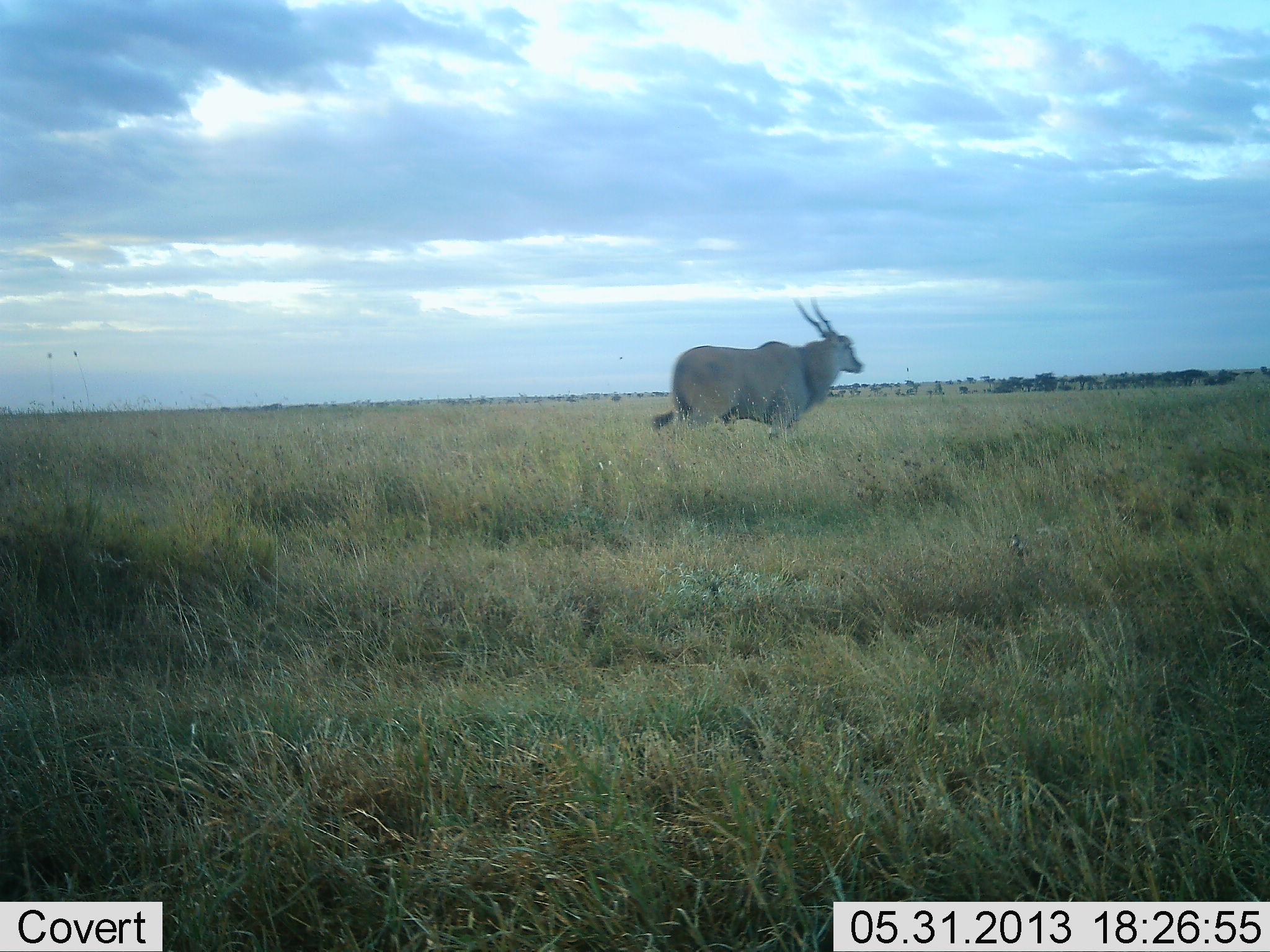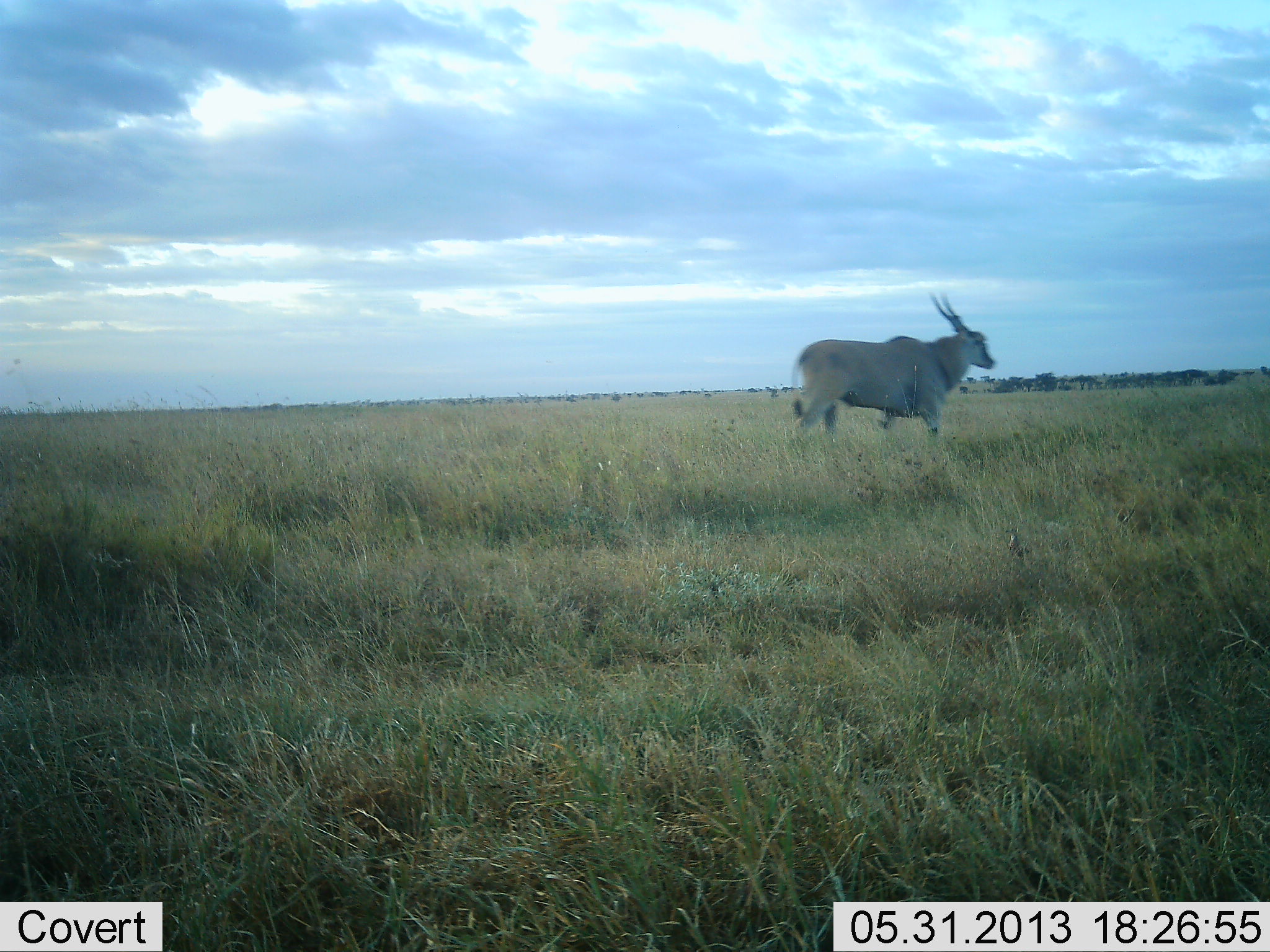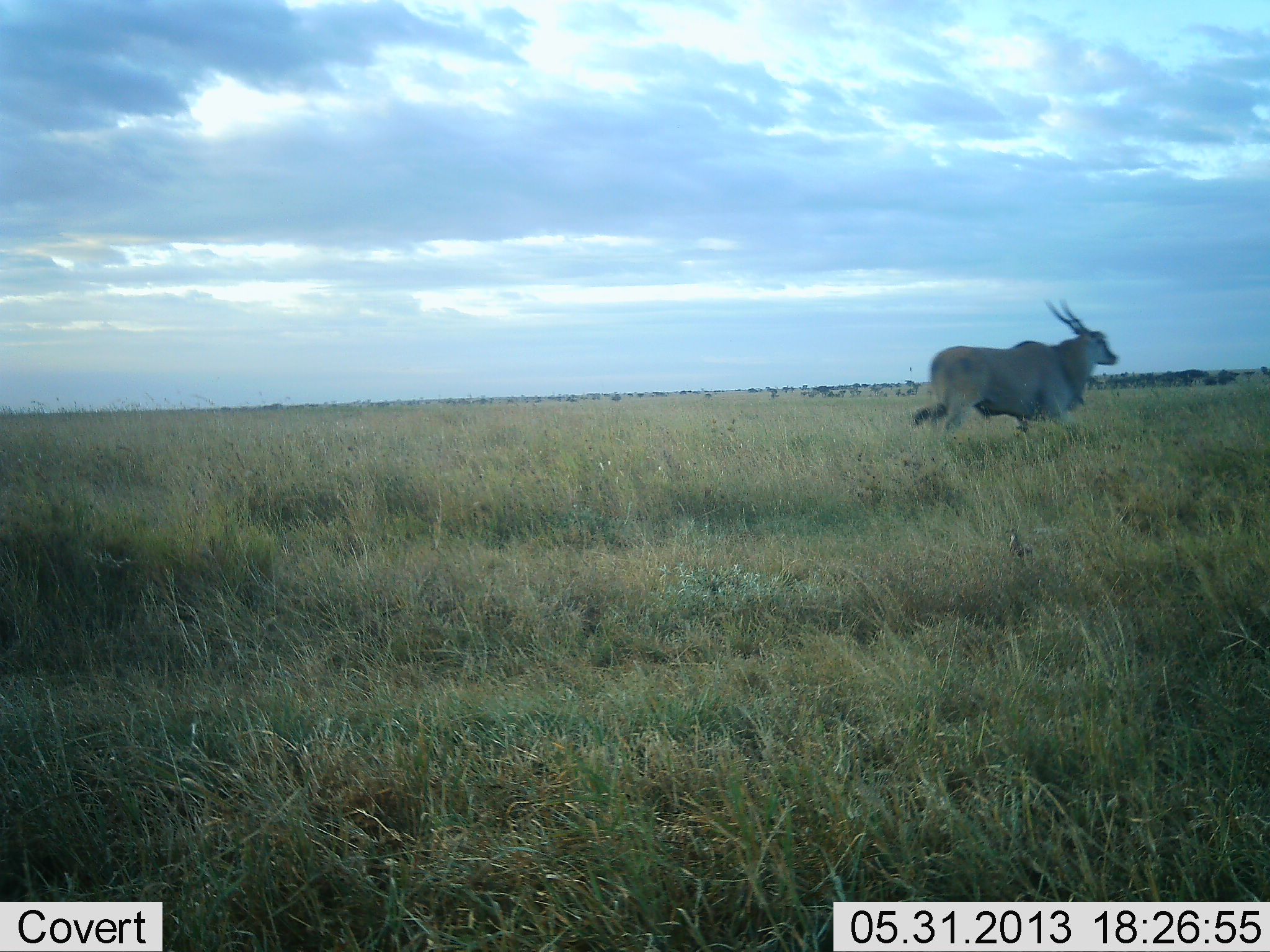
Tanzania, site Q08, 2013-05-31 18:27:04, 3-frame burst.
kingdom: Animalia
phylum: Chordata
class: Mammalia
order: Artiodactyla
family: Bovidae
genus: Tragelaphus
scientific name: Tragelaphus oryx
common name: eland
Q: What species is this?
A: Eland (Tragelaphus oryx).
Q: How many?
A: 1.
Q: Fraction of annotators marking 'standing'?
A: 7%.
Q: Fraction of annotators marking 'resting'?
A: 0%.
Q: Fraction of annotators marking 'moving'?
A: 97%.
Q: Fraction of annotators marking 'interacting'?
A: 0%.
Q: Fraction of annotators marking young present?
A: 0%.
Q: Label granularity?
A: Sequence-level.